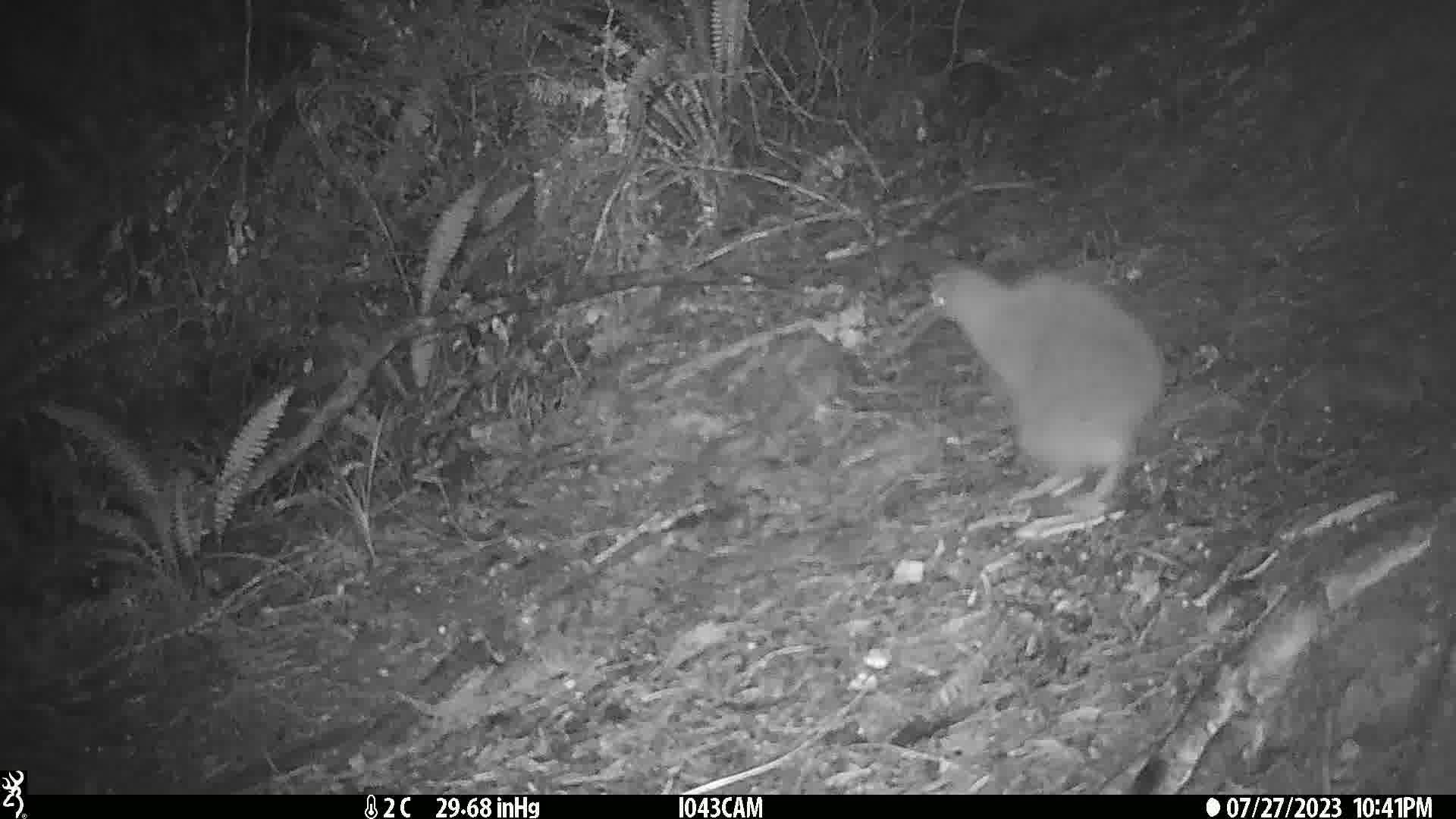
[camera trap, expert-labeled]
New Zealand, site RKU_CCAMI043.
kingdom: Animalia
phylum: Chordata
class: Aves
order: Apterygiformes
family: Apterygidae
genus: Apteryx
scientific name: Apteryx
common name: kiwi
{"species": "kiwi (Apteryx)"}